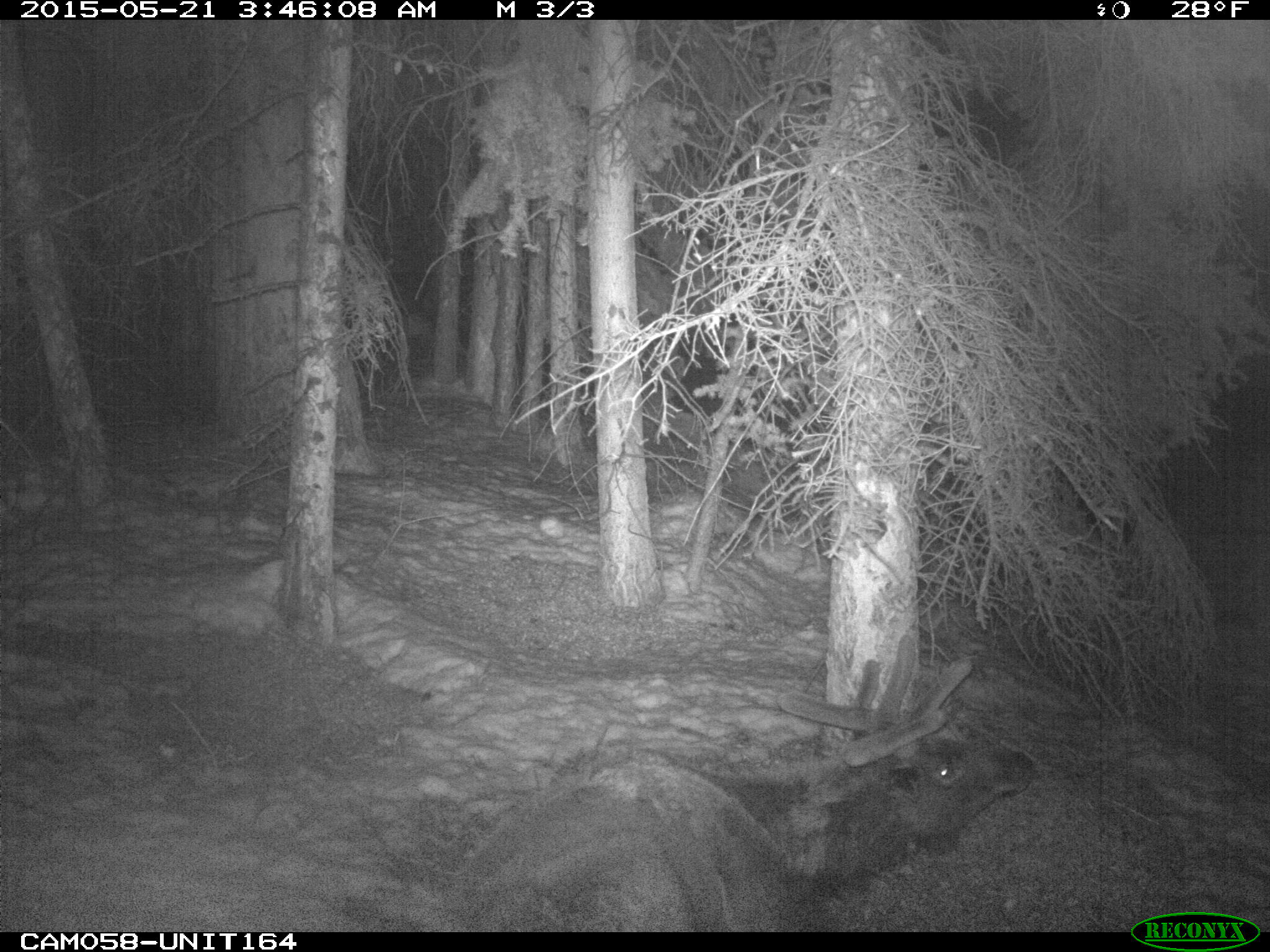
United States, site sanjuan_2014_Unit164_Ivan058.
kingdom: Animalia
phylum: Chordata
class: Mammalia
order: Artiodactyla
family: Cervidae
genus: Cervus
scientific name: Cervus elaphus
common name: red deer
Cervus elaphus (red deer).